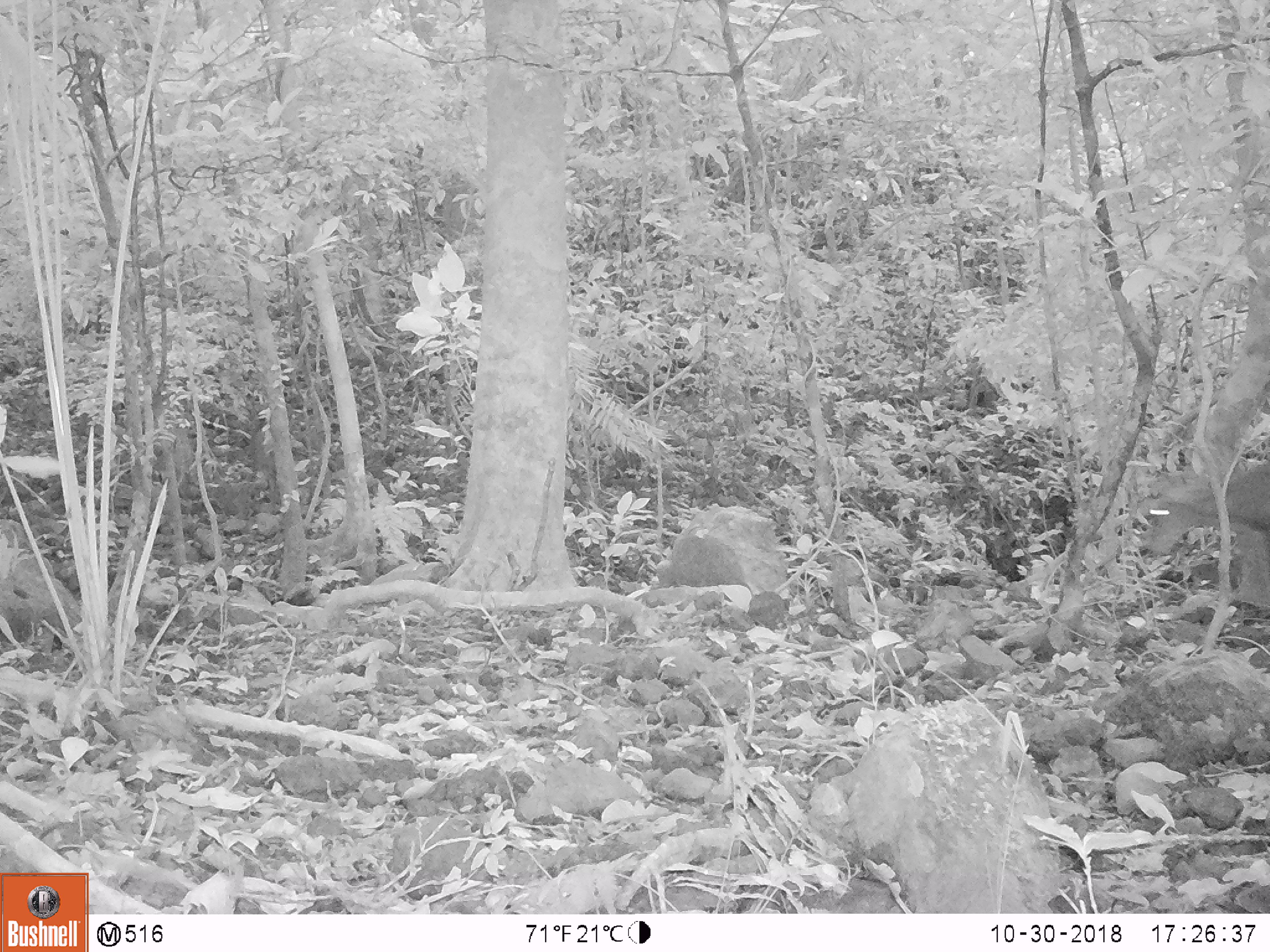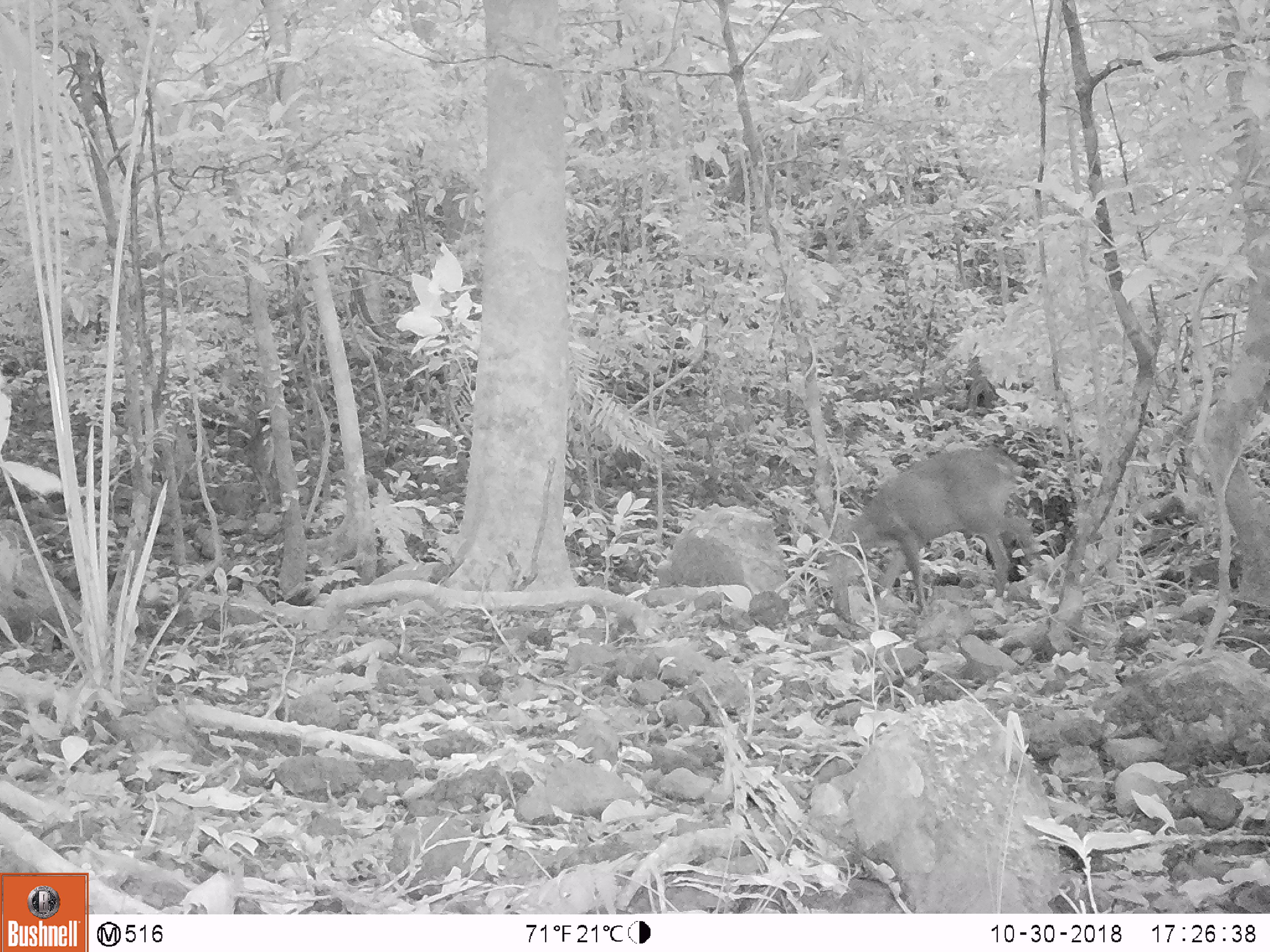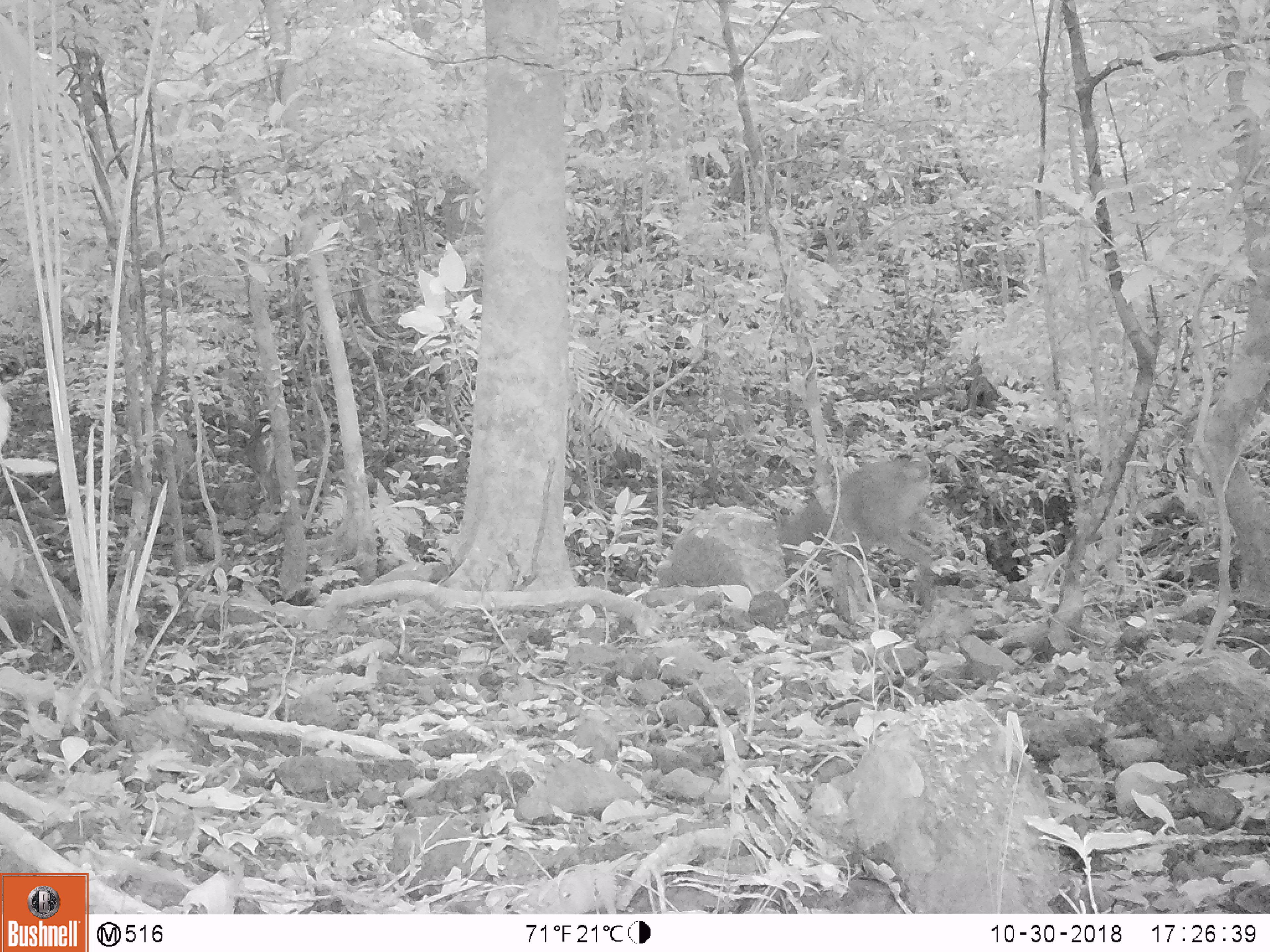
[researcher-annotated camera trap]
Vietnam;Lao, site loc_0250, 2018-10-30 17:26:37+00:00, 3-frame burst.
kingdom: Animalia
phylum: Chordata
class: Mammalia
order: Artiodactyla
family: Cervidae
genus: Muntiacus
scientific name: Muntiacus vuquangensis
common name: large-antlered muntjac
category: large antlered muntjac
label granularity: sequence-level